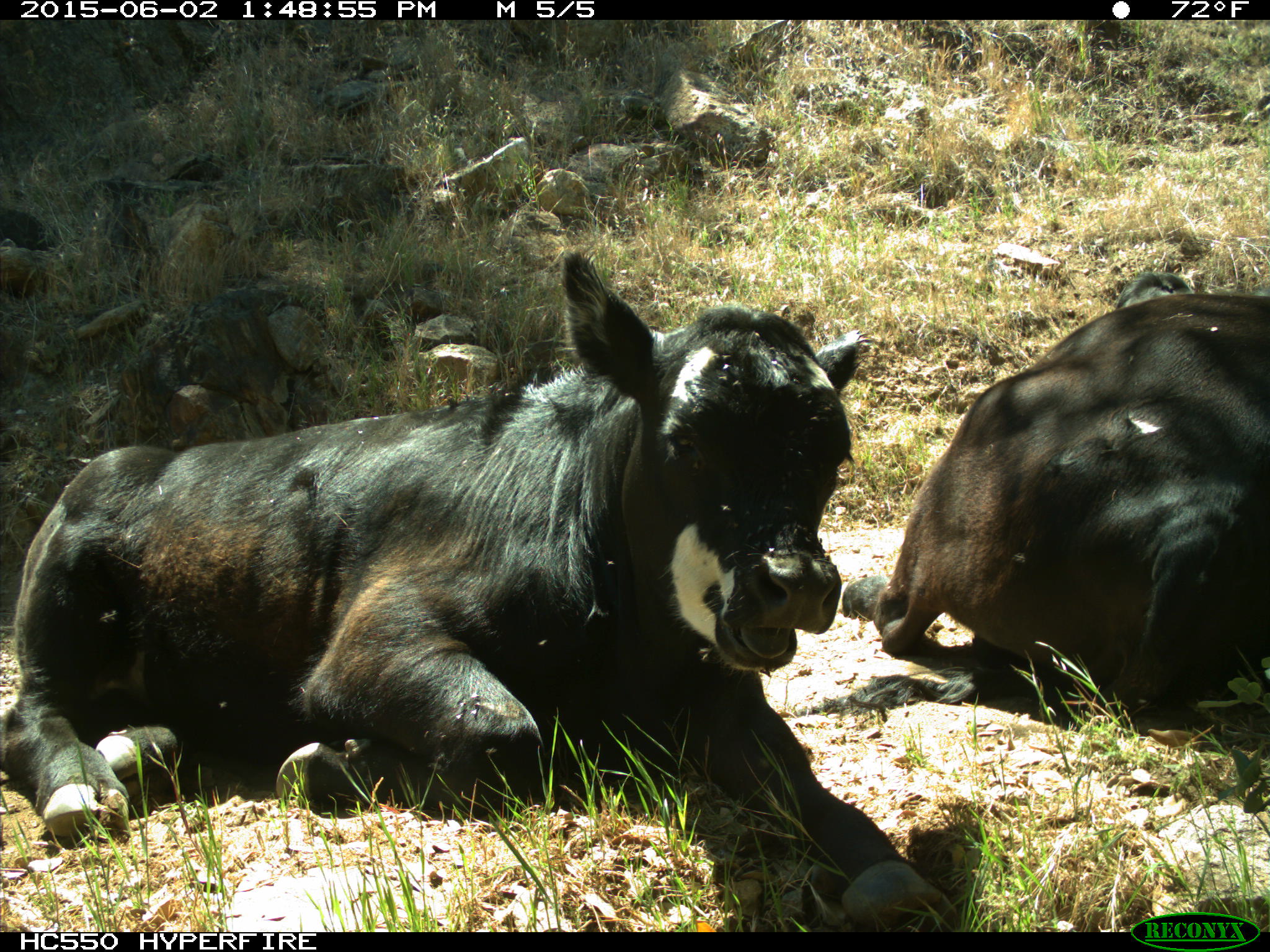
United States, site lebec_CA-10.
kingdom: Animalia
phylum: Chordata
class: Mammalia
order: Artiodactyla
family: Bovidae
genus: Bos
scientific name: Bos taurus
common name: domestic cow